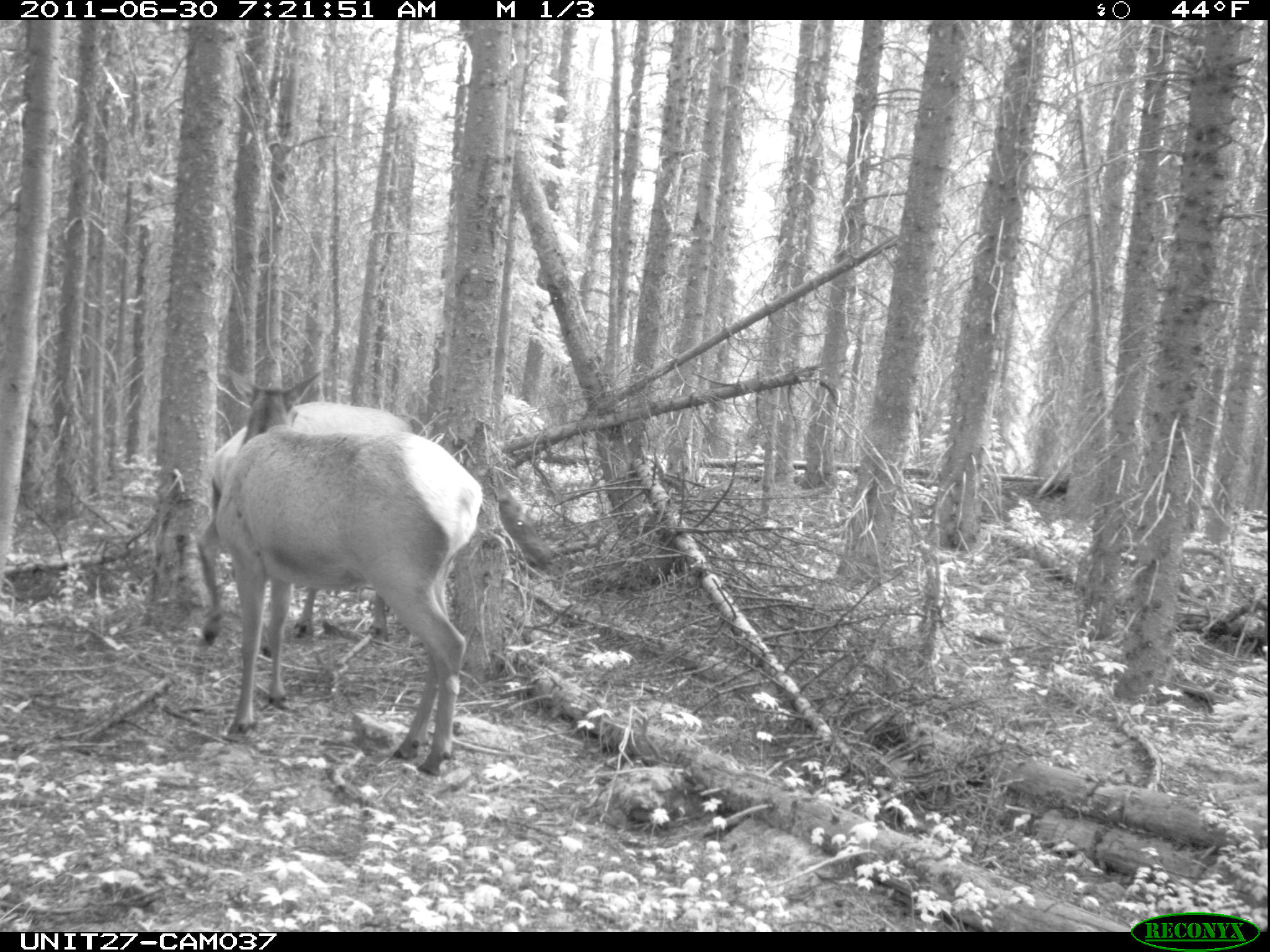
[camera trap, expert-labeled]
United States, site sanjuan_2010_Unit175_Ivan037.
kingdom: Animalia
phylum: Chordata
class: Mammalia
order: Artiodactyla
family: Cervidae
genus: Cervus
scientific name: Cervus elaphus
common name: red deer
Cervus elaphus (red deer).